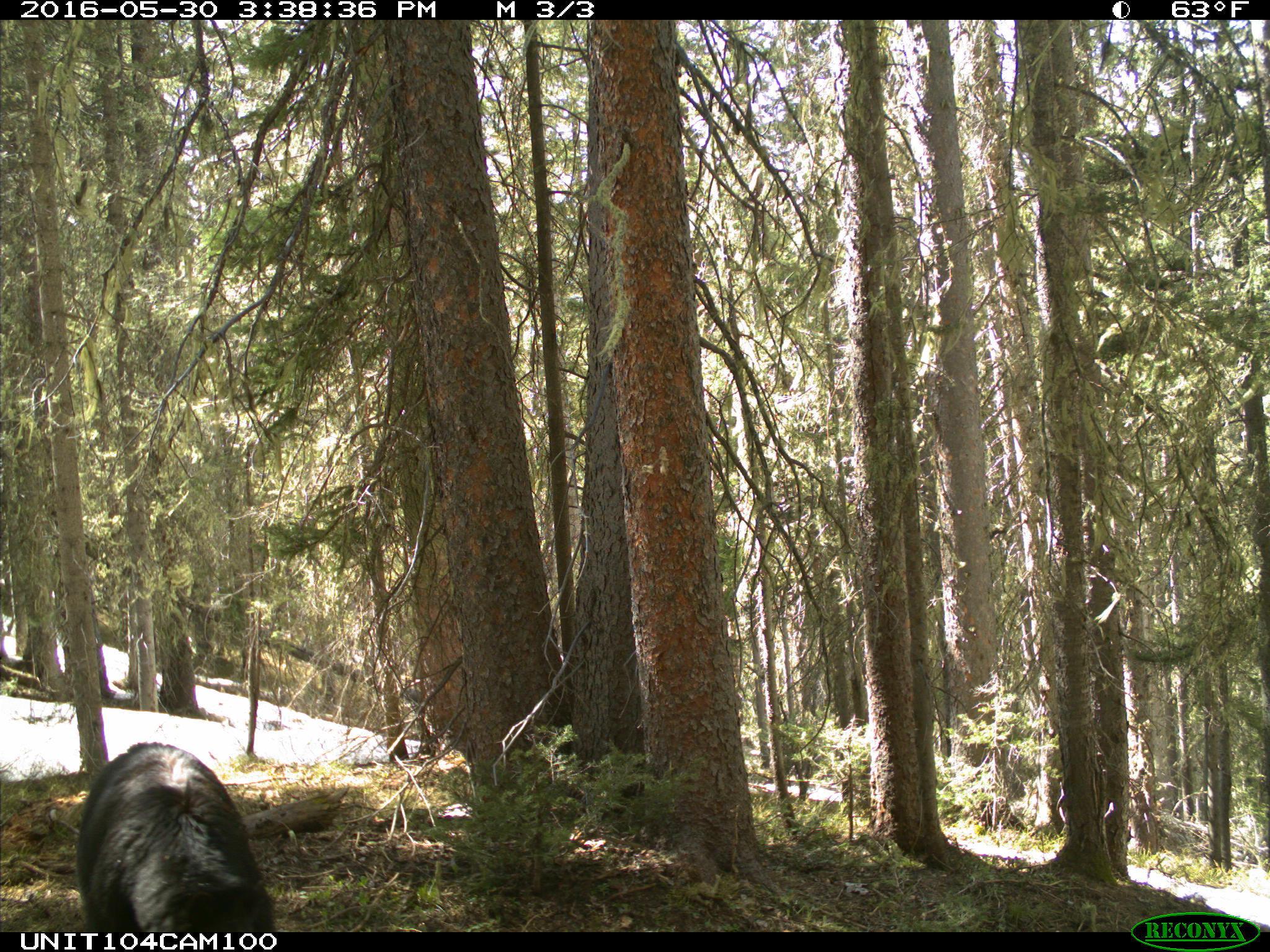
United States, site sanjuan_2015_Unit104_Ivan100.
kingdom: Animalia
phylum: Chordata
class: Mammalia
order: Carnivora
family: Ursidae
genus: Ursus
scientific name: Ursus americanus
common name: american black bear